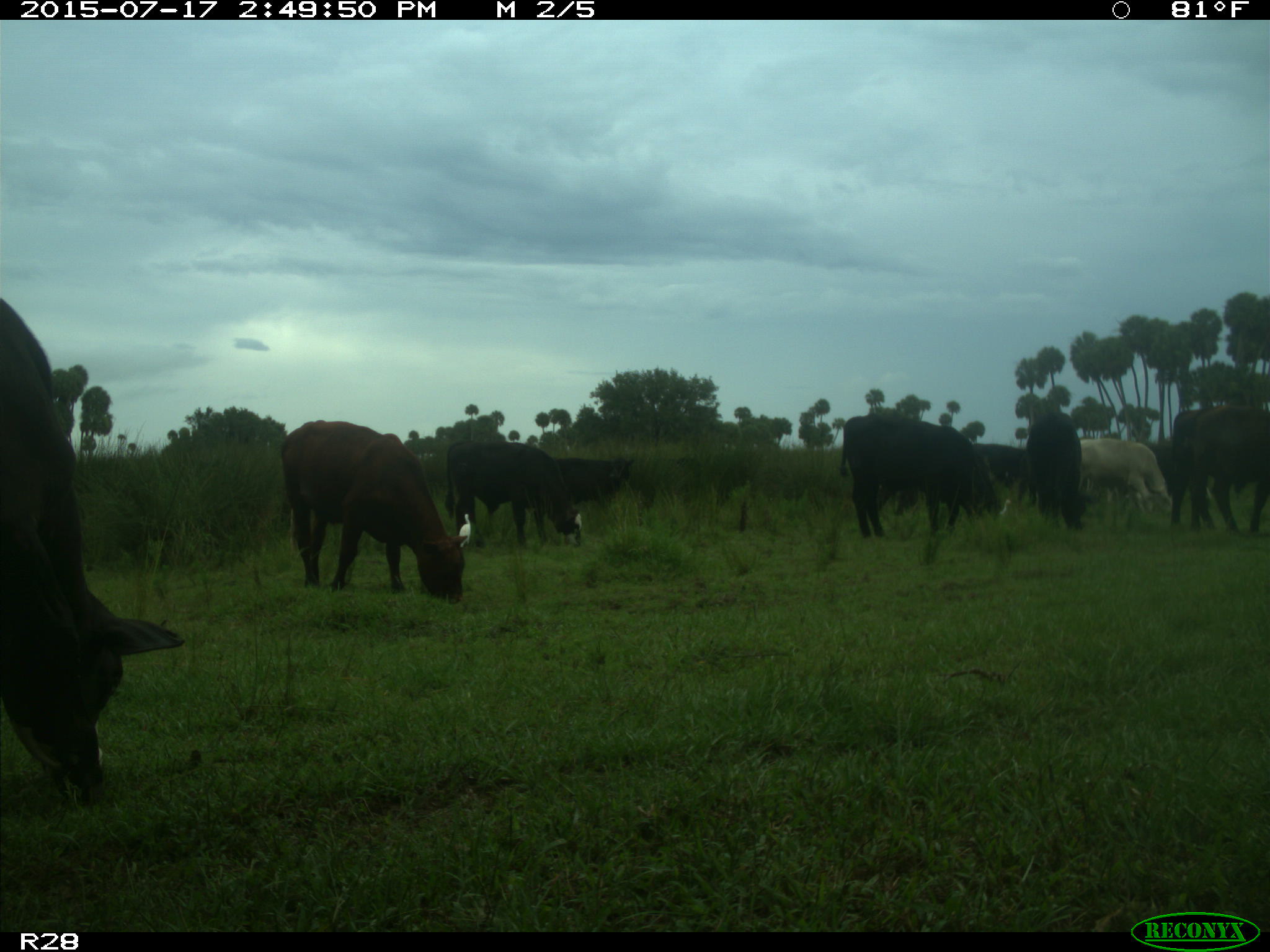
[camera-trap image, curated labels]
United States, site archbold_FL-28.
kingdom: Animalia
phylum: Chordata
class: Mammalia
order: Artiodactyla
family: Bovidae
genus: Bos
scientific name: Bos taurus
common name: domestic cow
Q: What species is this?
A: Bos taurus (domestic cow).